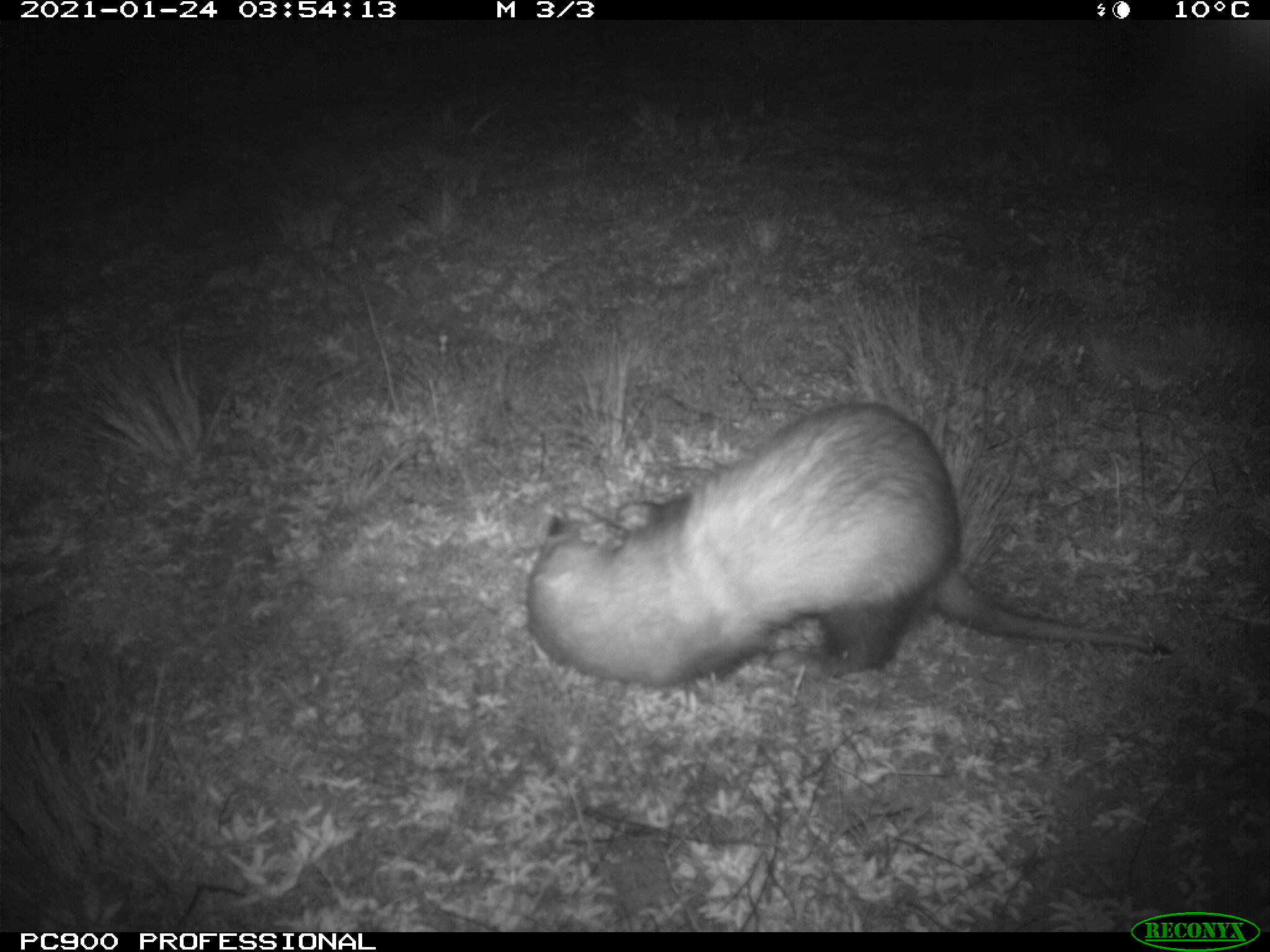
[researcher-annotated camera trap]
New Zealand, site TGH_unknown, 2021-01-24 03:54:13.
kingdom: Animalia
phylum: Chordata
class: Mammalia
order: Carnivora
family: Mustelidae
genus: Mustela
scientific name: Mustela furo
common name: ferret